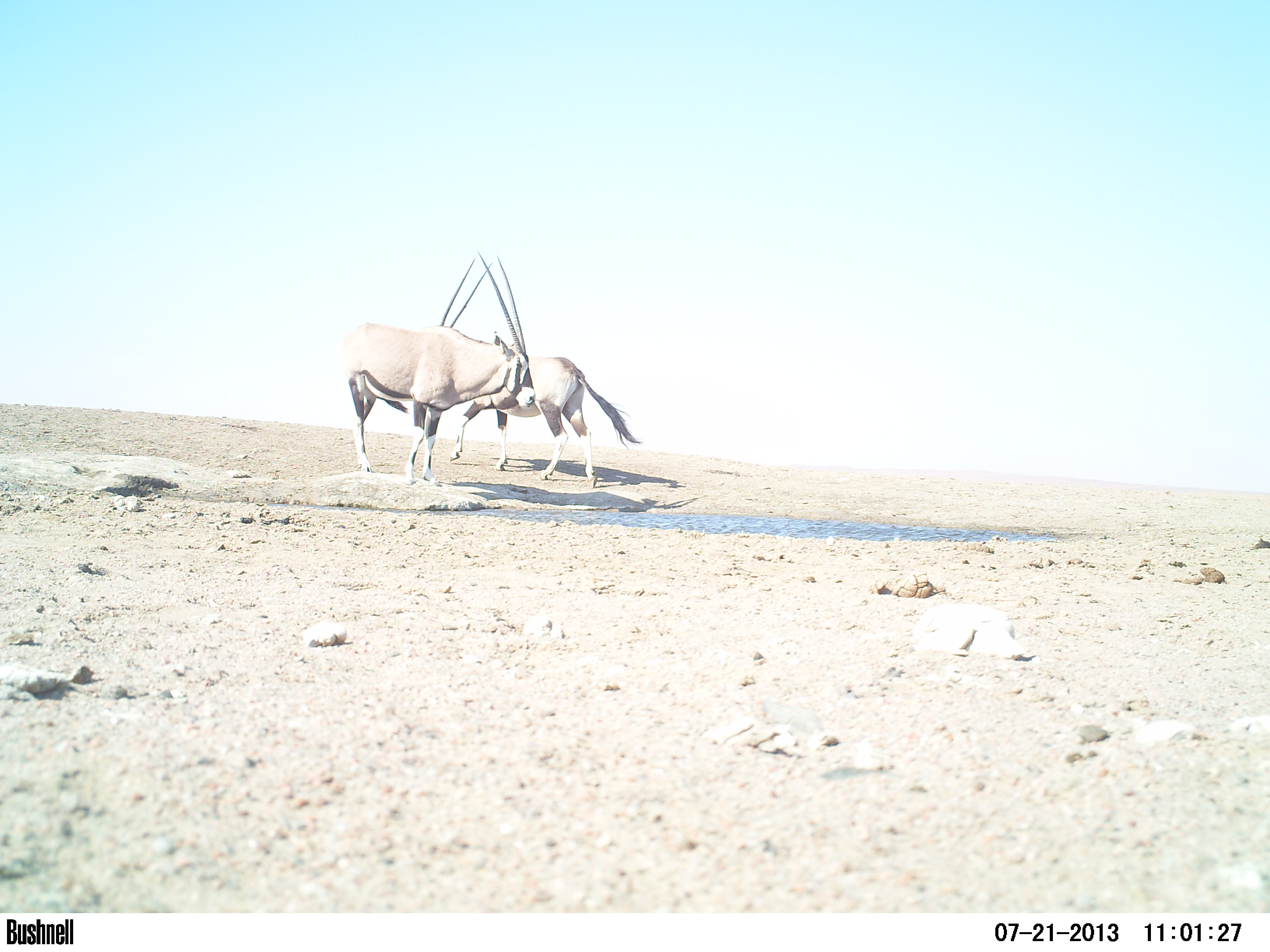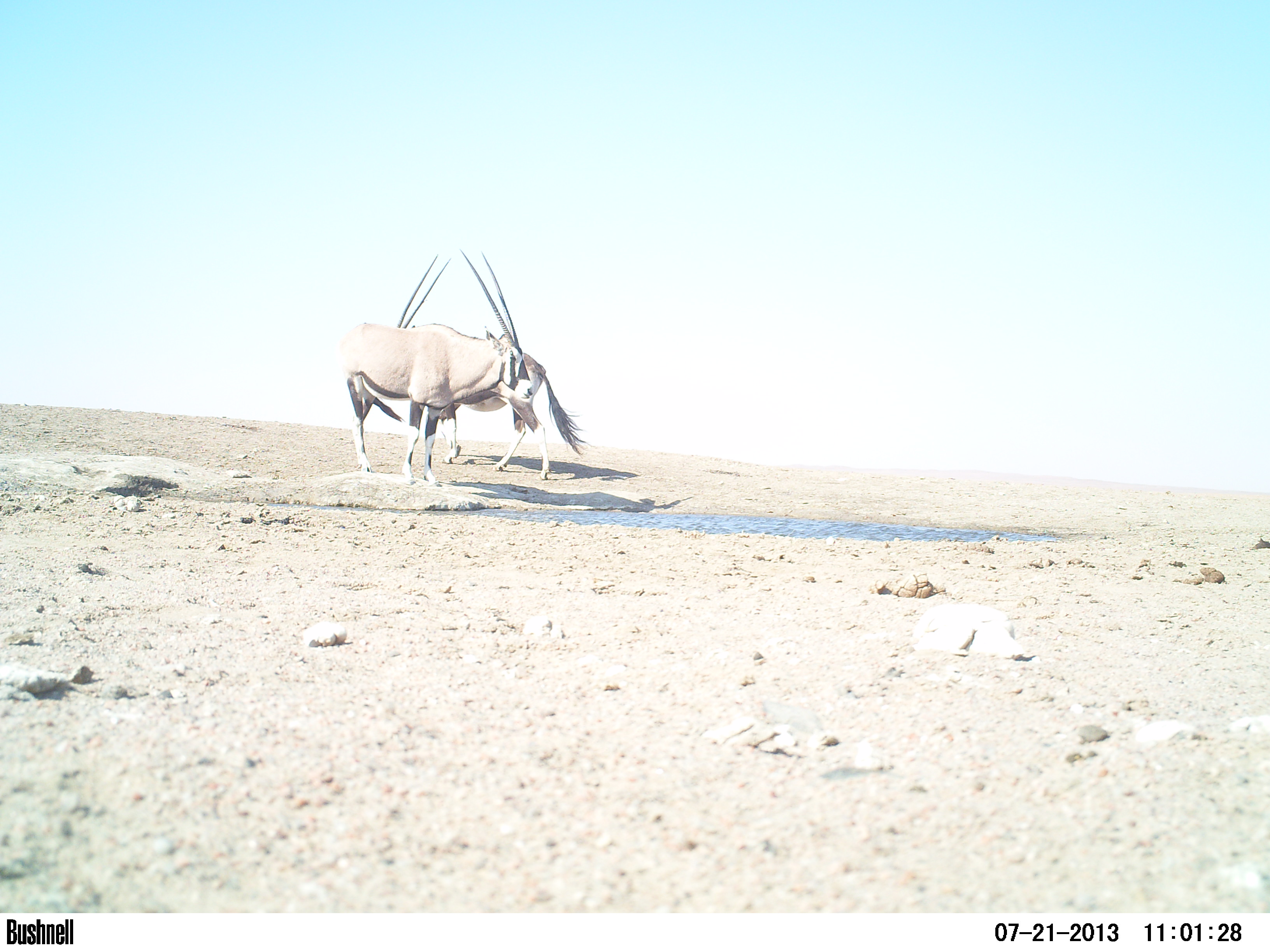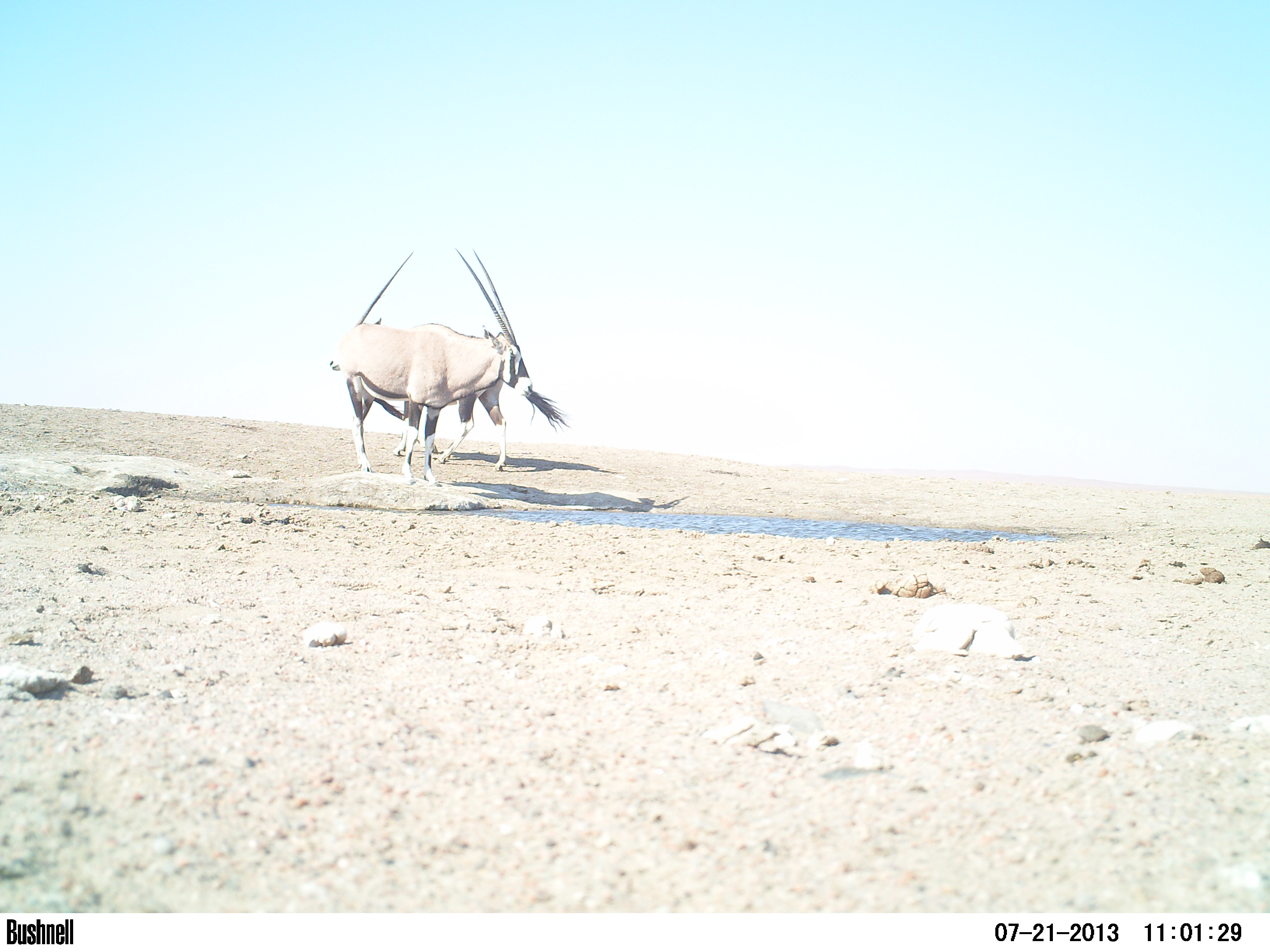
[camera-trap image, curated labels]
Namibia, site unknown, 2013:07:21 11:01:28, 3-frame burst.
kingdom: Animalia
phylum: Chordata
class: Mammalia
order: Artiodactyla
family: Bovidae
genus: Oryx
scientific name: Oryx gazella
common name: gemsbok